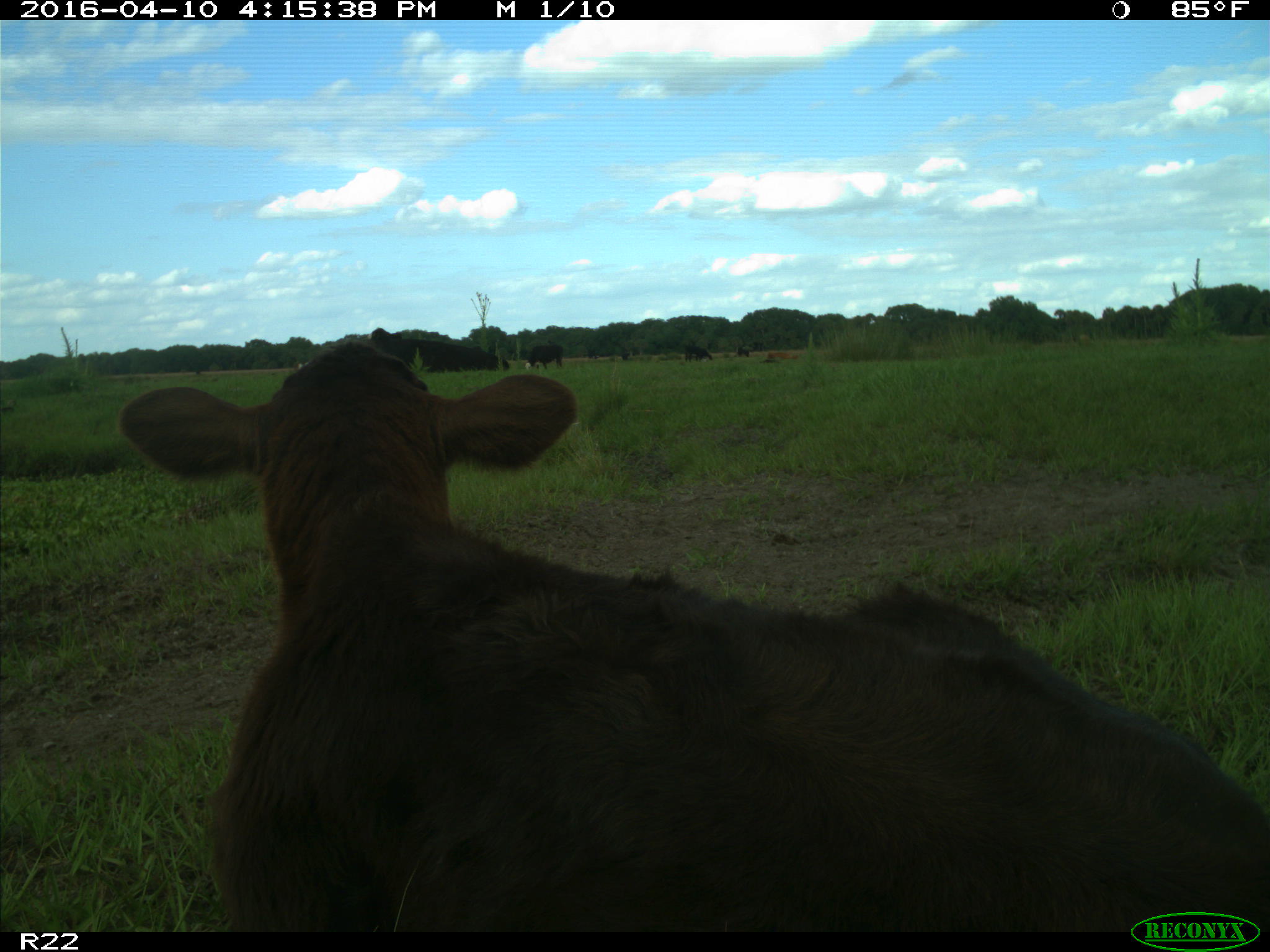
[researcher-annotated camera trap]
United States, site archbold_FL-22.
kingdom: Animalia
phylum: Chordata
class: Mammalia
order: Artiodactyla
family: Bovidae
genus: Bos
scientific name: Bos taurus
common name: domestic cow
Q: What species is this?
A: Bos taurus (domestic cow).